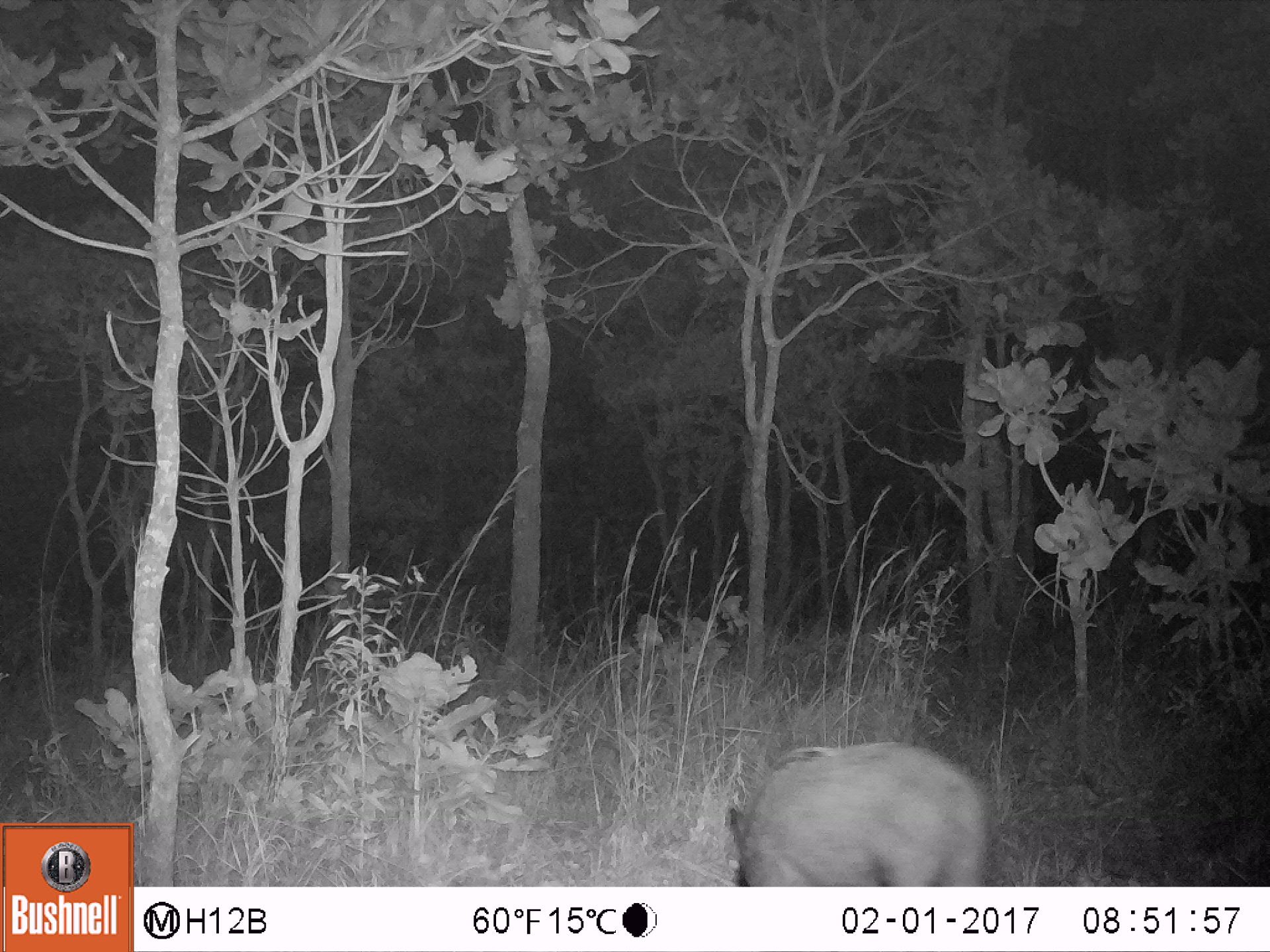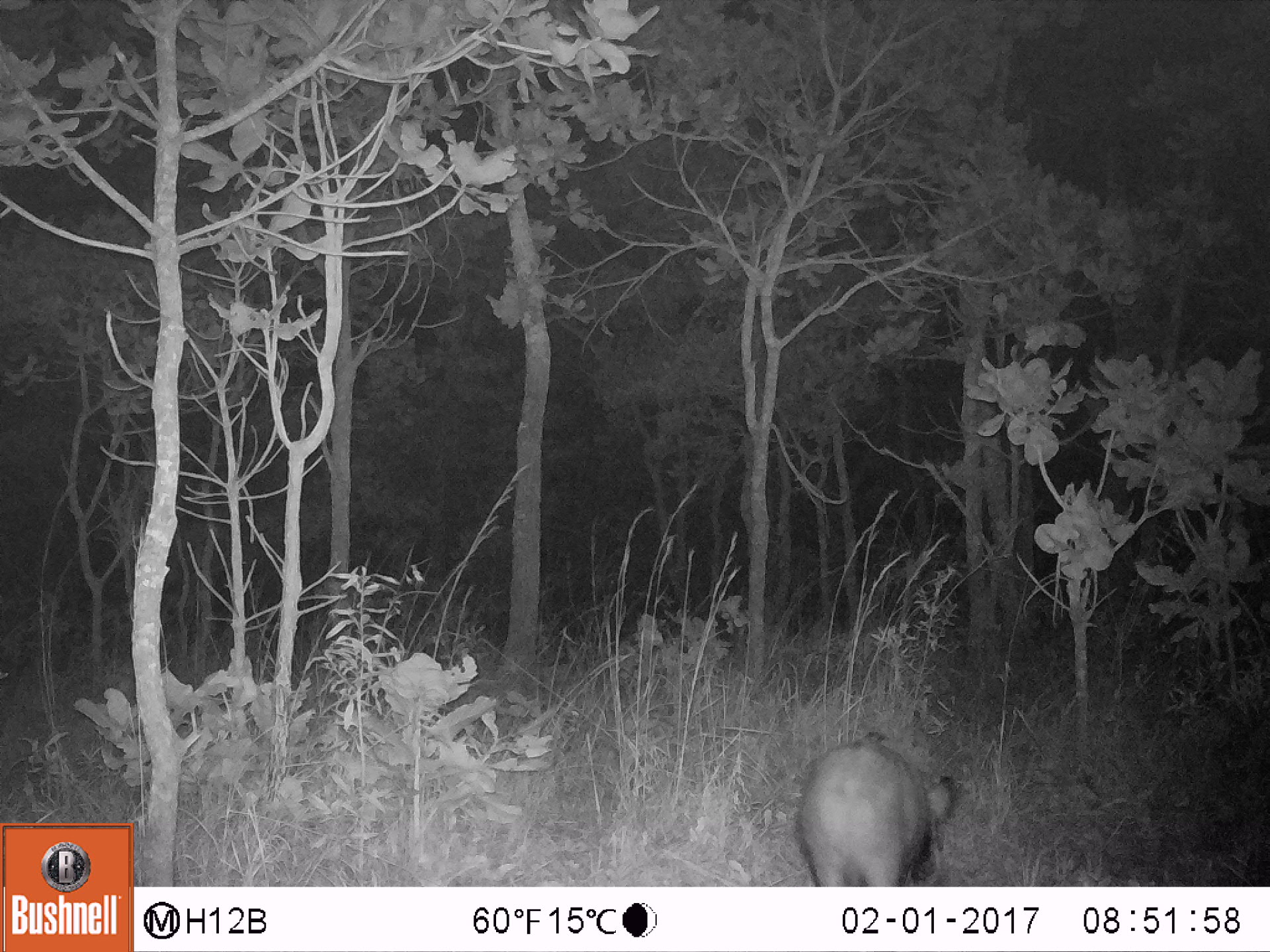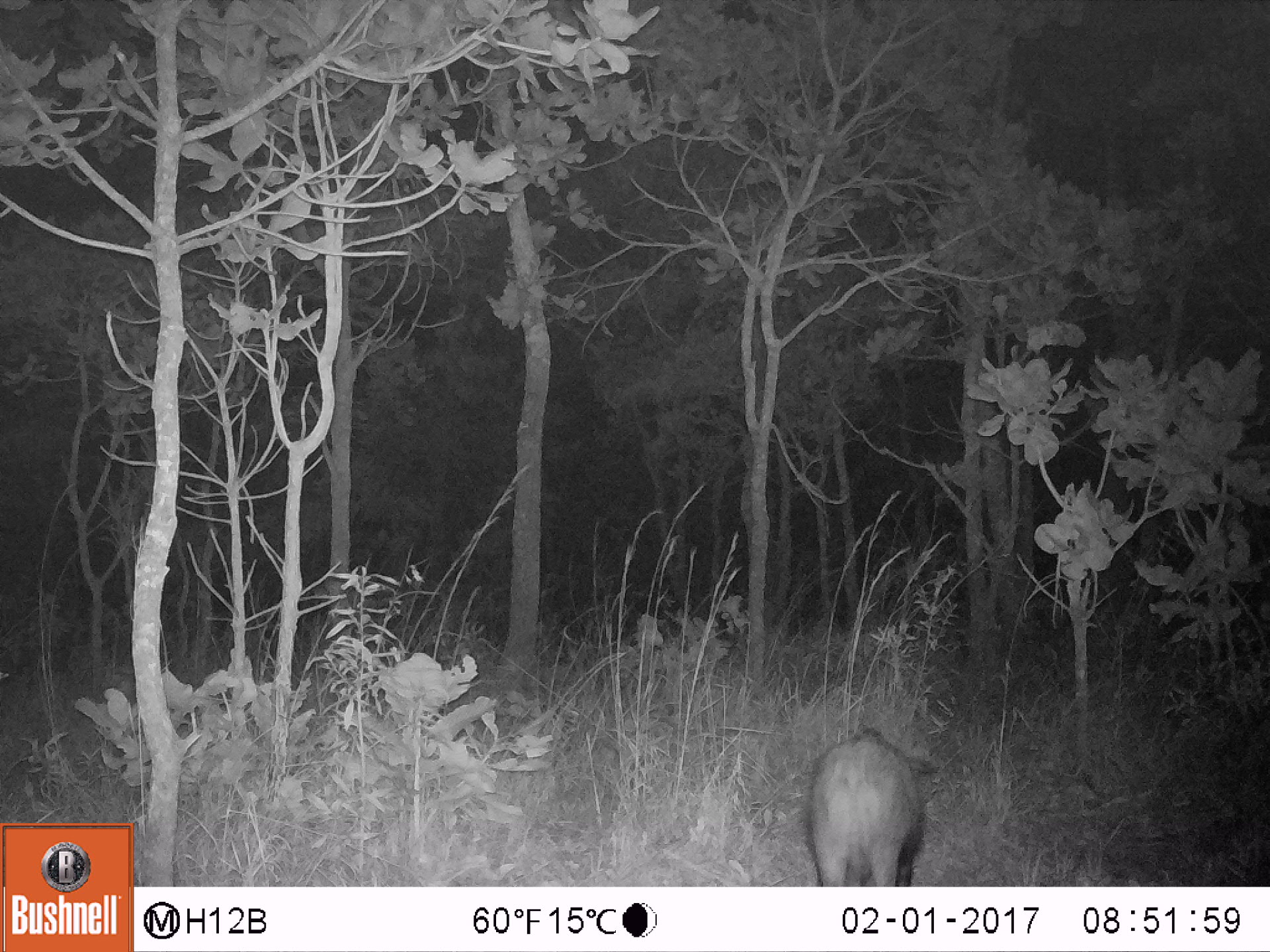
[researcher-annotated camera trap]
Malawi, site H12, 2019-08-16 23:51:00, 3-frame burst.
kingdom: Animalia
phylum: Chordata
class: Mammalia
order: Artiodactyla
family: Suidae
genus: Potamochoerus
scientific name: Potamochoerus larvatus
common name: bushpig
Bushpig (Potamochoerus larvatus), count 1.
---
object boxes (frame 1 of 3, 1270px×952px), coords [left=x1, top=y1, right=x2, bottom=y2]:
bushpig: [left=722, top=733, right=991, bottom=882]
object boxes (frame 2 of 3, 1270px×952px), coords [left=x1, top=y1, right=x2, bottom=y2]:
bushpig: [left=790, top=722, right=963, bottom=882]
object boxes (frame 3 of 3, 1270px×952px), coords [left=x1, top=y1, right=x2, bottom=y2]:
bushpig: [left=812, top=726, right=937, bottom=882]